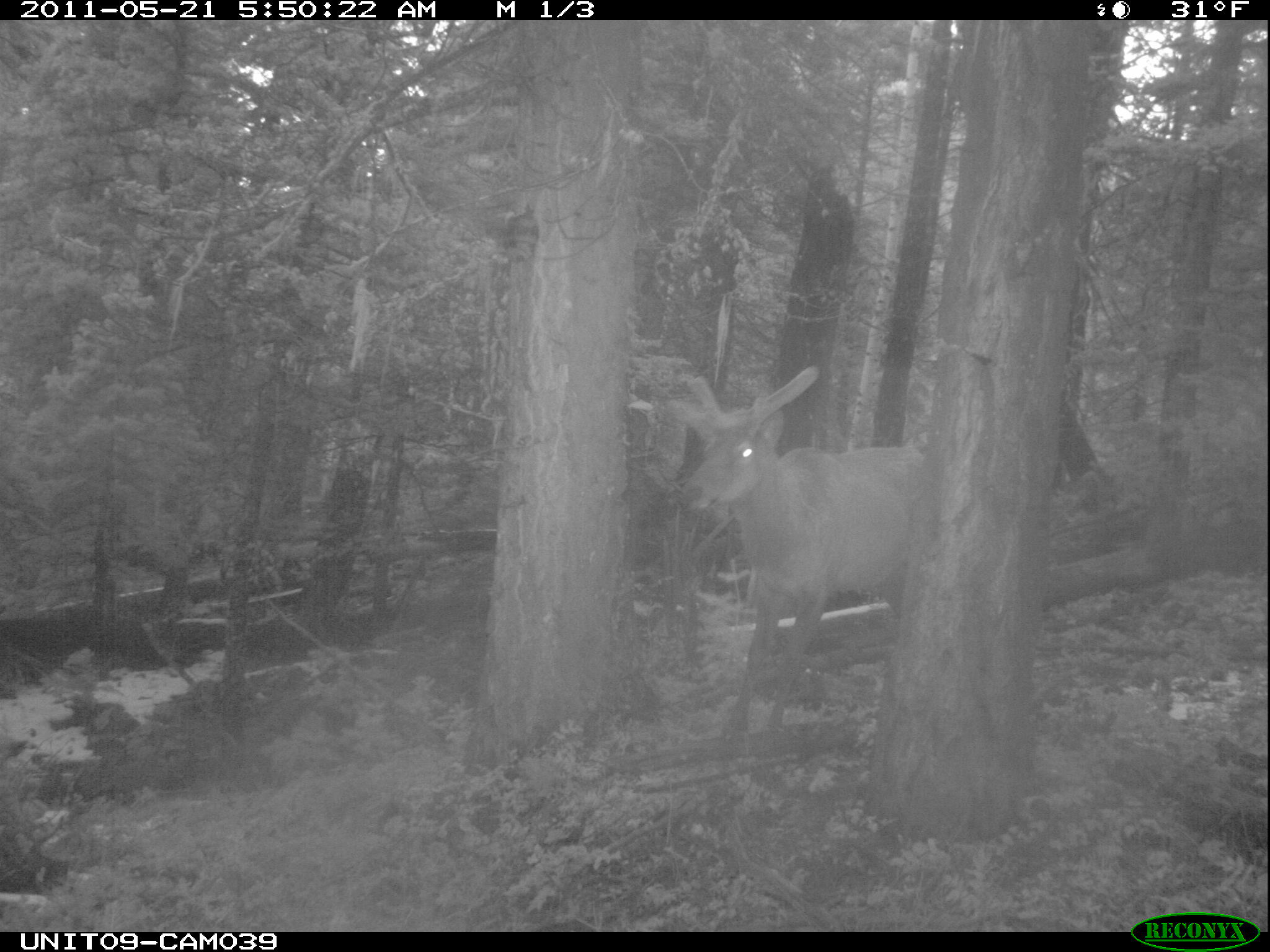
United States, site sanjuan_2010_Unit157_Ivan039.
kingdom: Animalia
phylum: Chordata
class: Mammalia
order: Artiodactyla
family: Cervidae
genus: Cervus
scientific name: Cervus elaphus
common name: red deer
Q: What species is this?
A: Cervus elaphus (red deer).